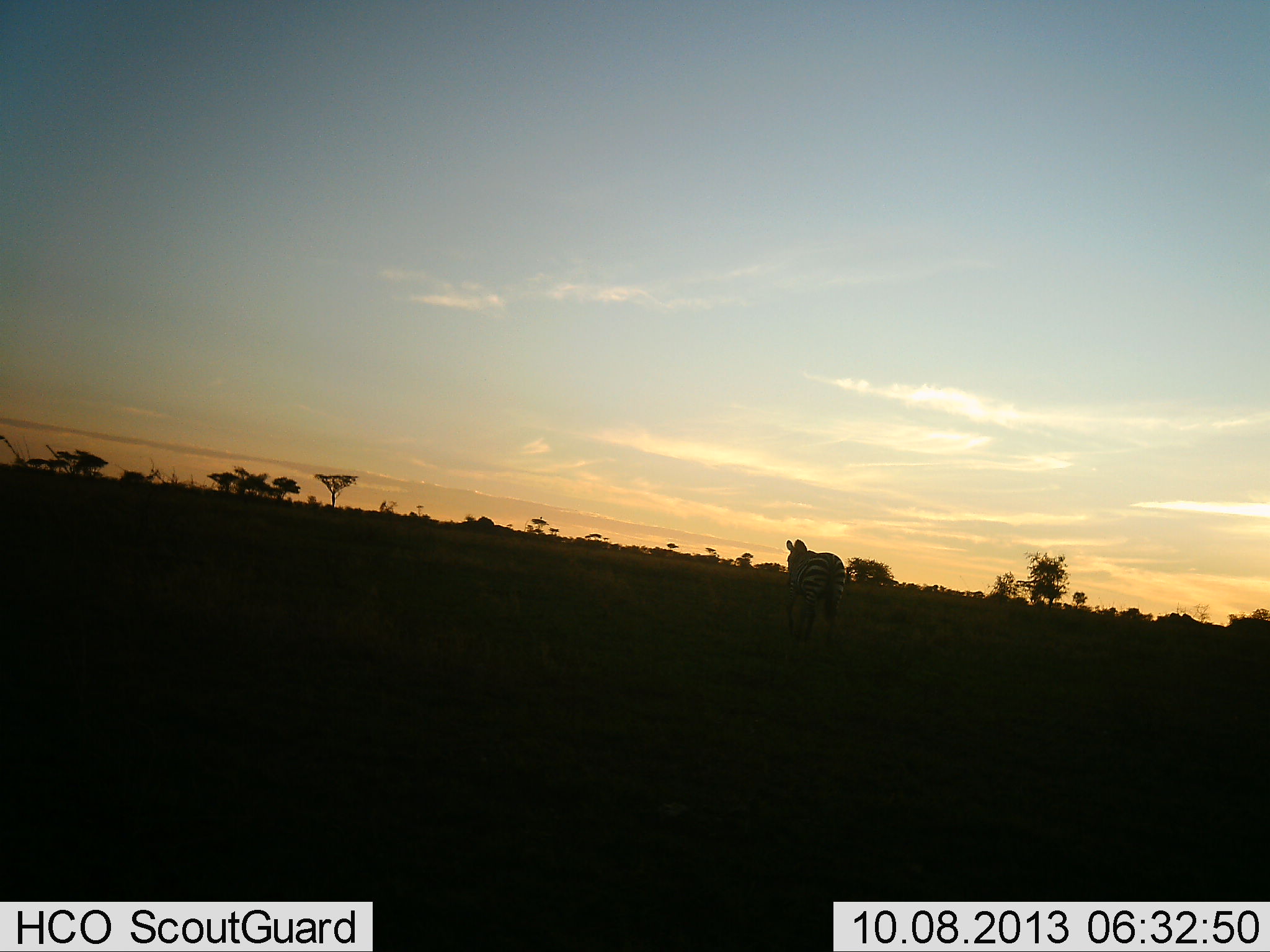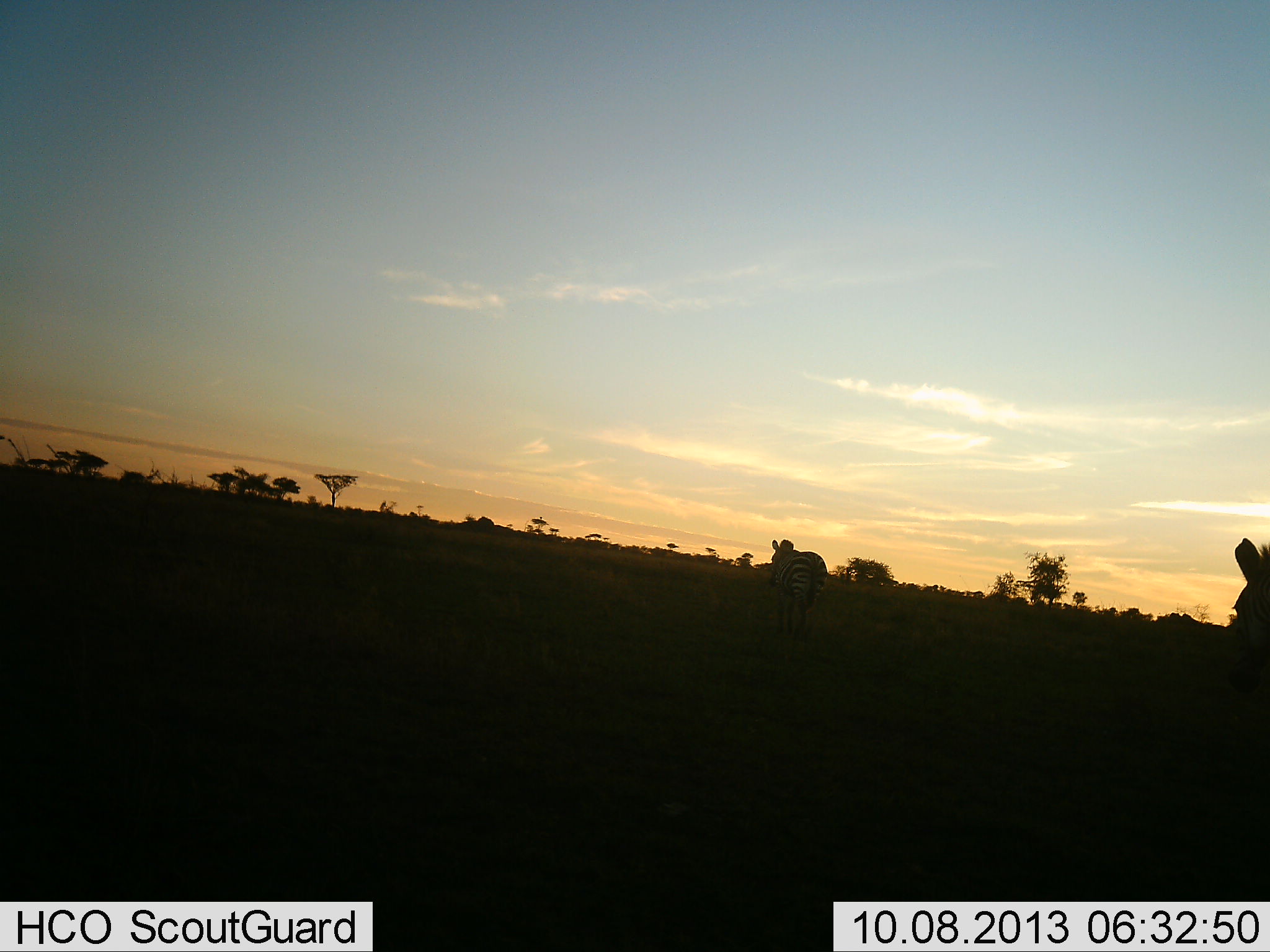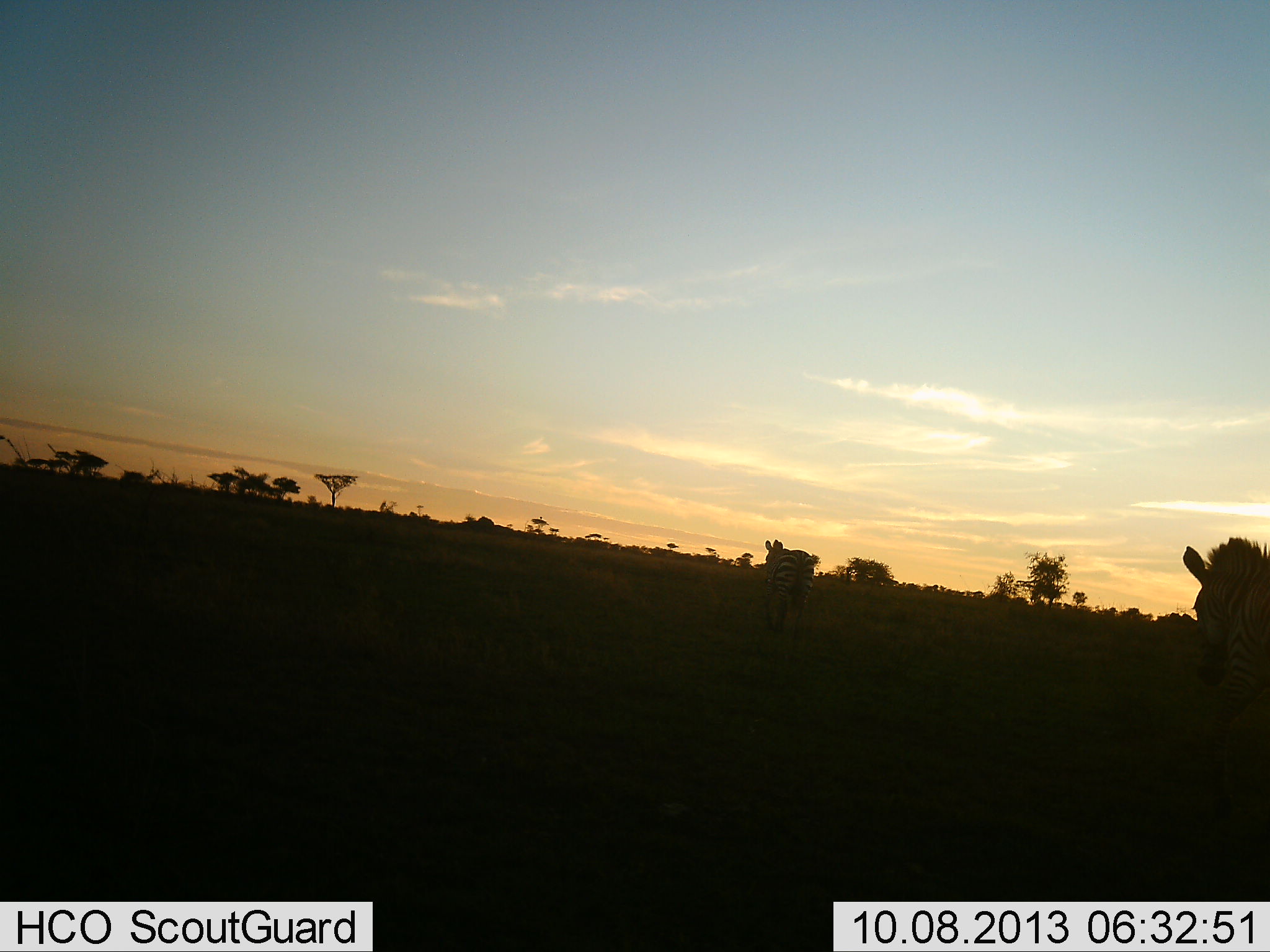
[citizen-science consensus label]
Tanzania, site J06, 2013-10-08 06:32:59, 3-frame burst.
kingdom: Animalia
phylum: Chordata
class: Mammalia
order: Perissodactyla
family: Equidae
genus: Equus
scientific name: Equus quagga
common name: plains zebra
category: zebra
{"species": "zebra (plains zebra) (Equus quagga)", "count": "2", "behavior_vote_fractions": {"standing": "19%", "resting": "0%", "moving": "88%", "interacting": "0%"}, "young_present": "0%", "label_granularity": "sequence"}